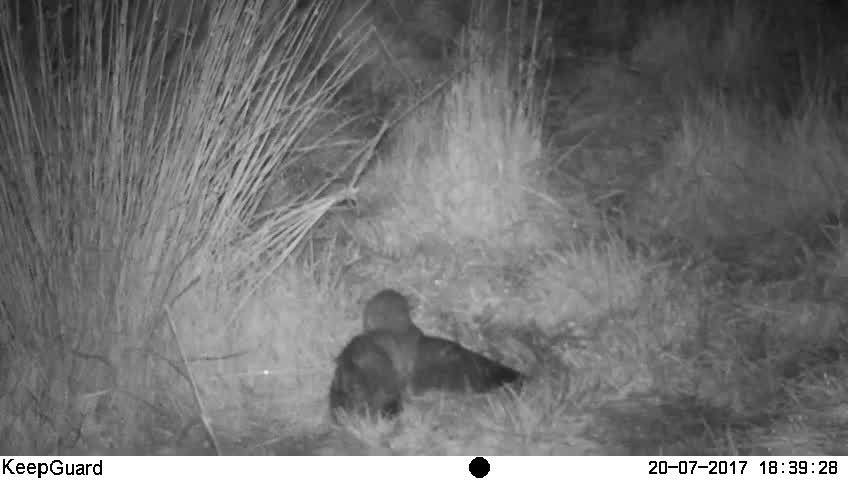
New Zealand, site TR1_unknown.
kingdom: Animalia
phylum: Chordata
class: Aves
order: Strigiformes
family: Strigidae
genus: Ninox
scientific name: Ninox novaeseelandiae novaeseelandiae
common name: morepork